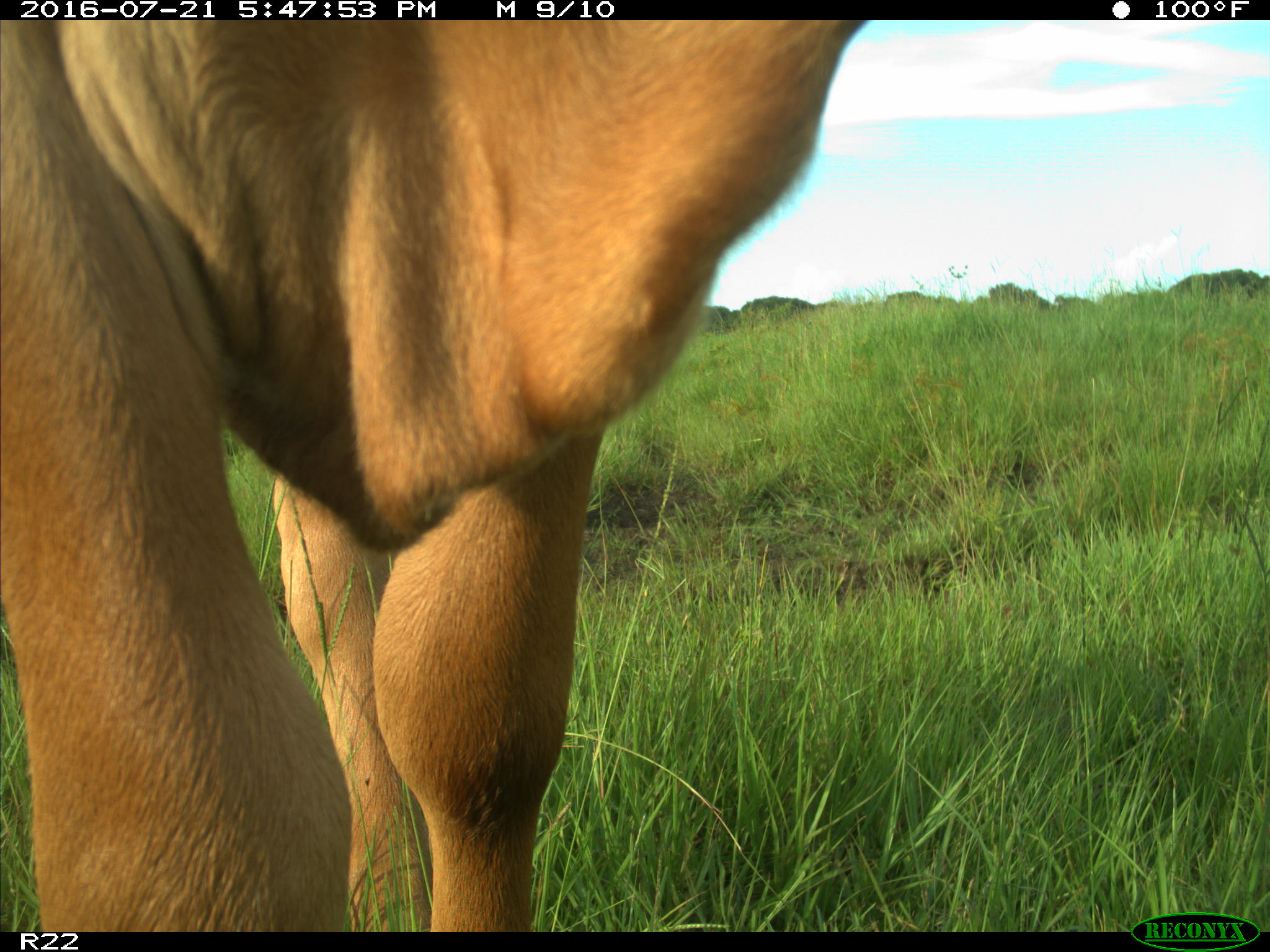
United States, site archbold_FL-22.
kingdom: Animalia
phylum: Chordata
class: Mammalia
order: Artiodactyla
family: Bovidae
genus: Bos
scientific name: Bos taurus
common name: domestic cow